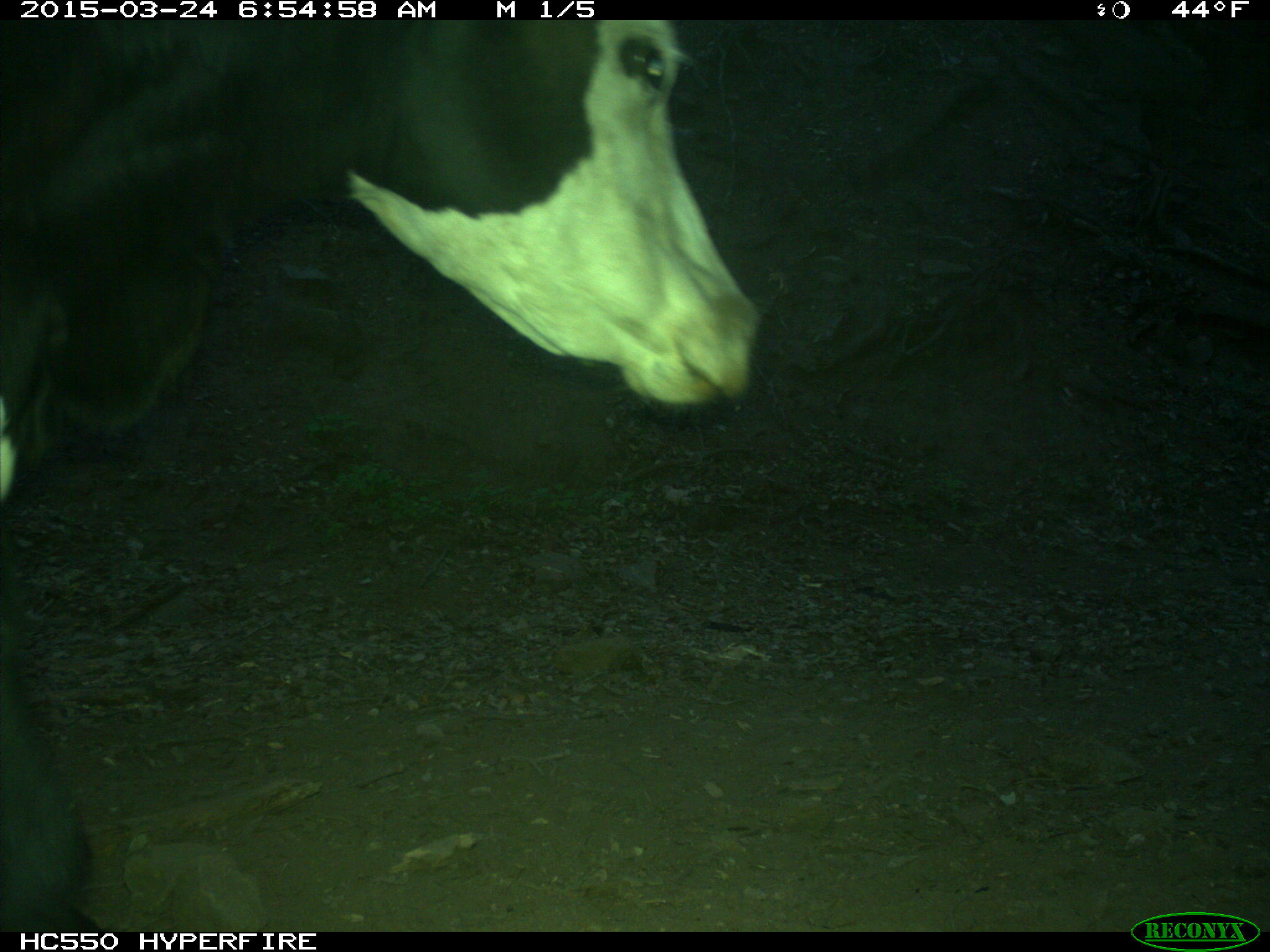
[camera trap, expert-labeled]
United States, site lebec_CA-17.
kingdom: Animalia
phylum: Chordata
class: Mammalia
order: Artiodactyla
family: Bovidae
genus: Bos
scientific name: Bos taurus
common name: domestic cow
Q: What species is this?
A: Bos taurus (domestic cow).